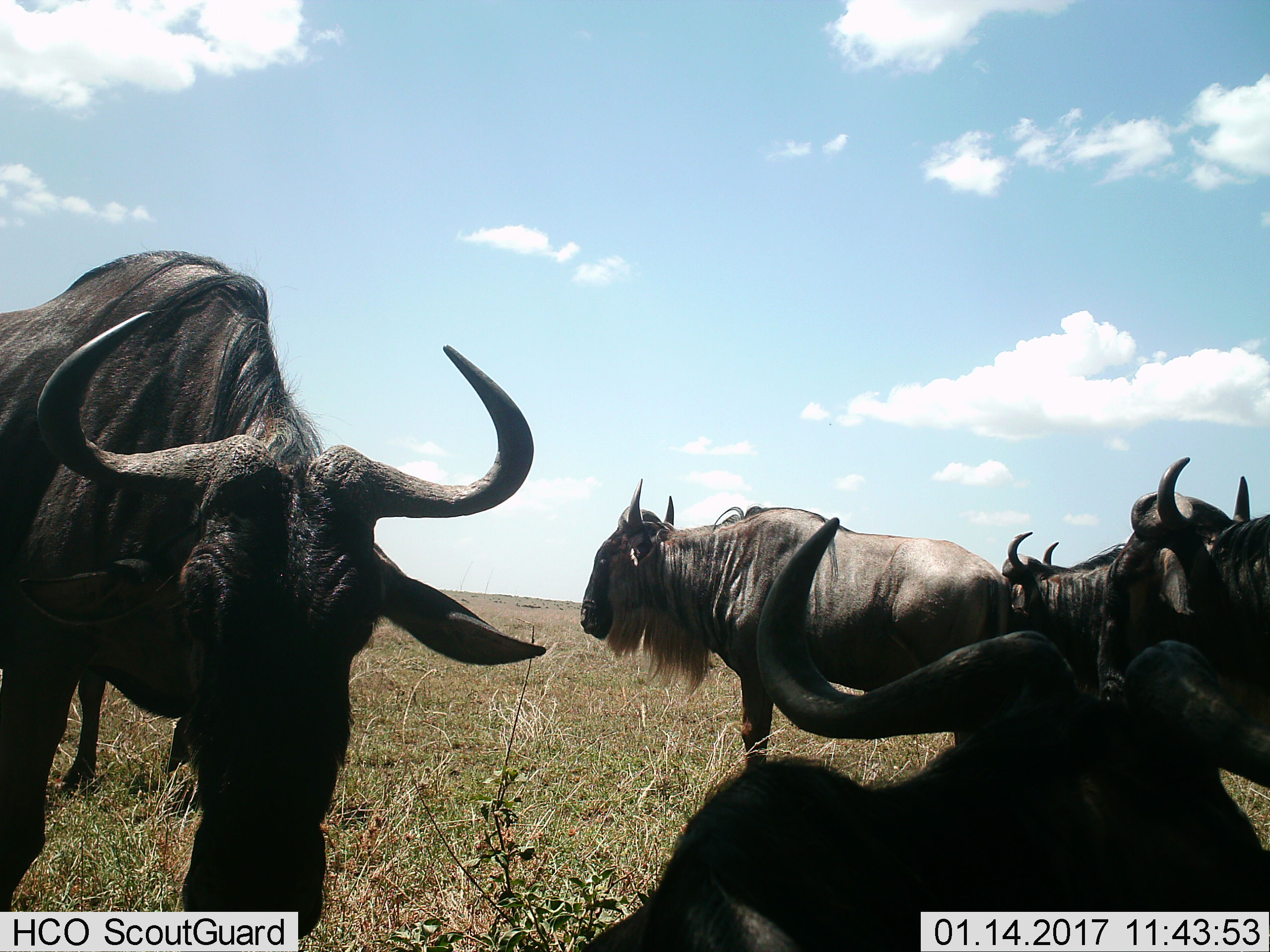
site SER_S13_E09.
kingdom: Animalia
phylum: Chordata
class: Mammalia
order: Artiodactyla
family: Bovidae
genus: Connochaetes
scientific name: Connochaetes taurinus taurinus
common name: blue wildebeest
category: wildebeestblue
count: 5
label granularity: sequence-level